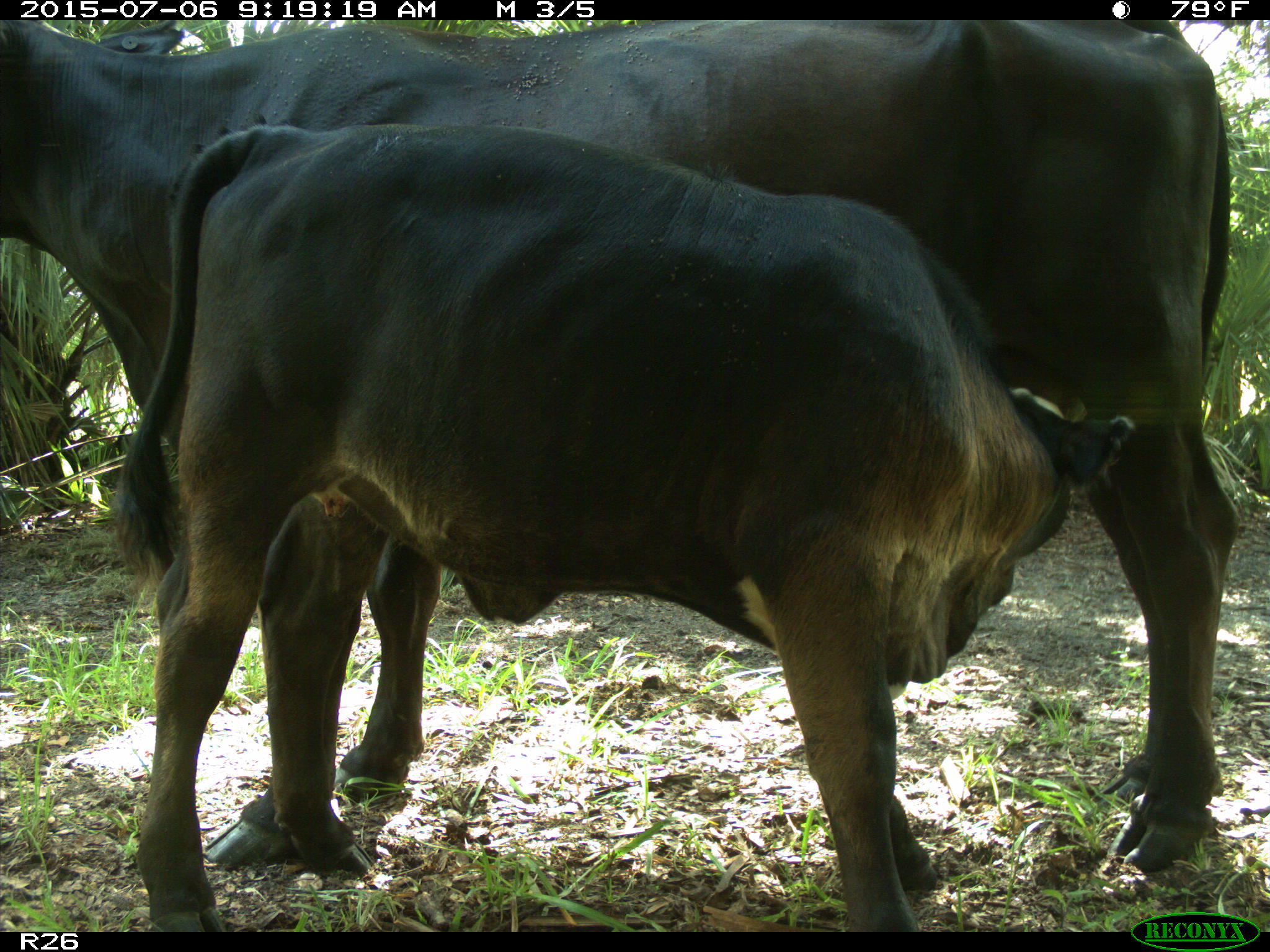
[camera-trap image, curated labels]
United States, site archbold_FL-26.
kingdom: Animalia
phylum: Chordata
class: Mammalia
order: Artiodactyla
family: Bovidae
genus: Bos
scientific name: Bos taurus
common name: domestic cow